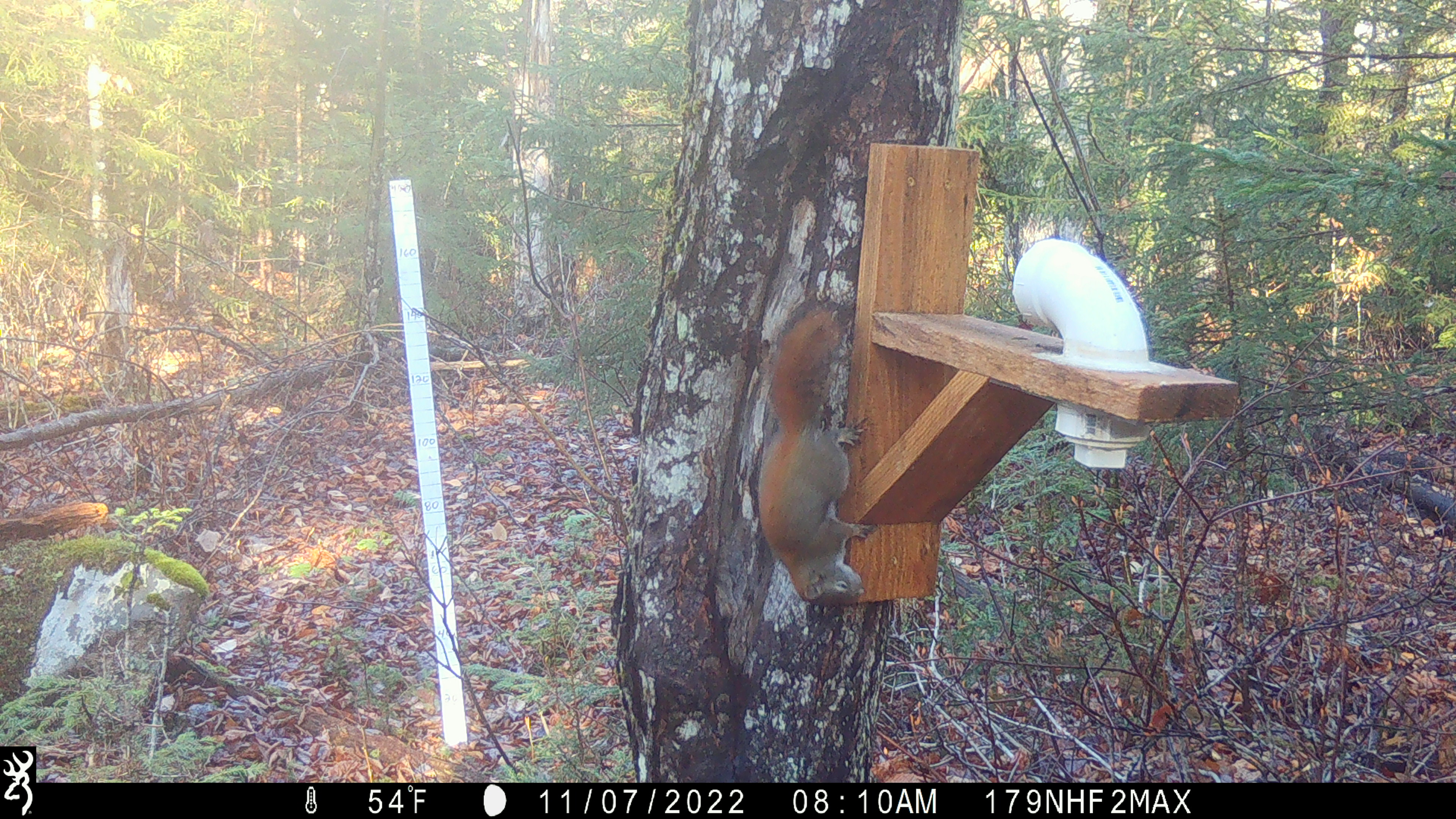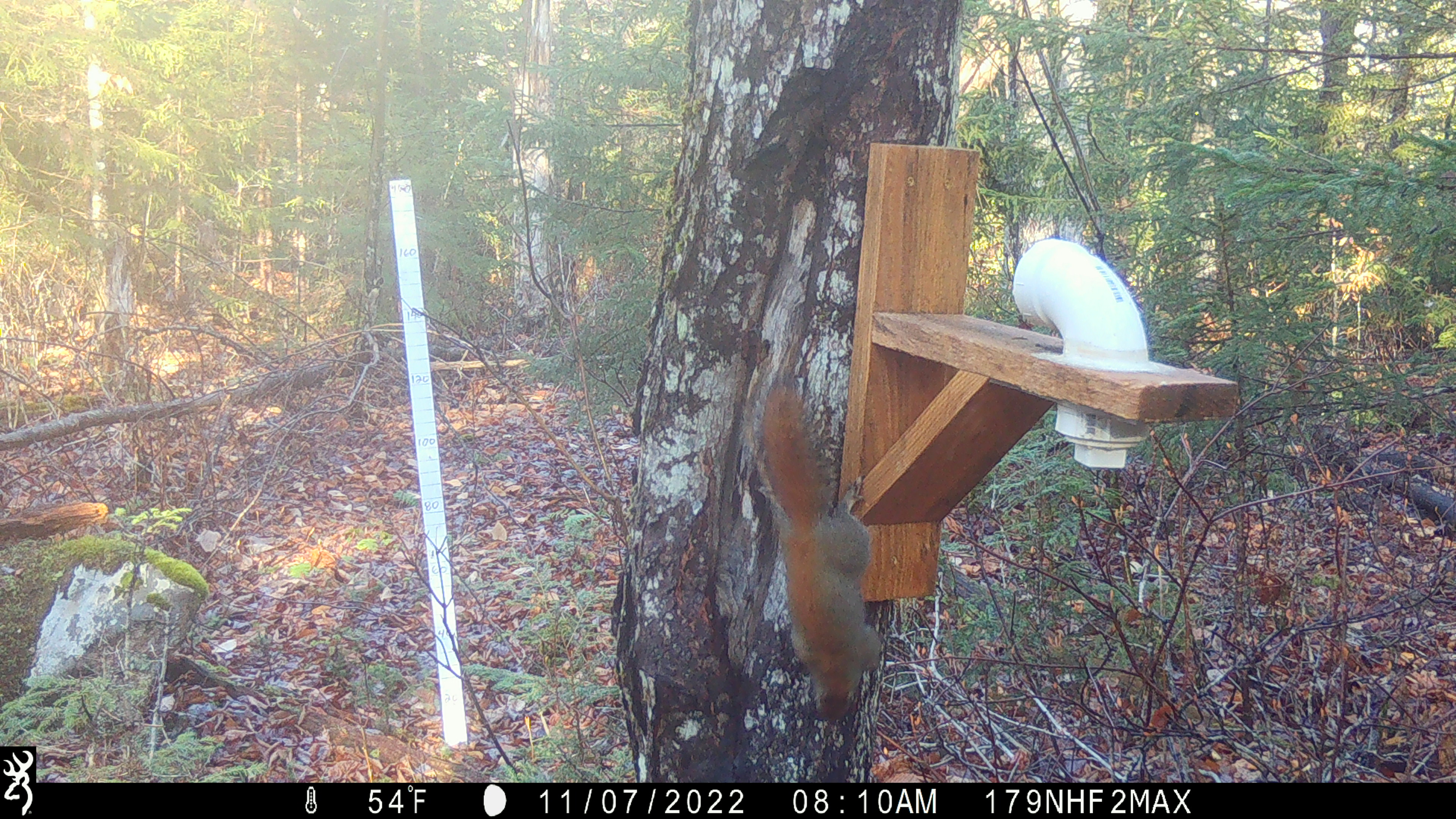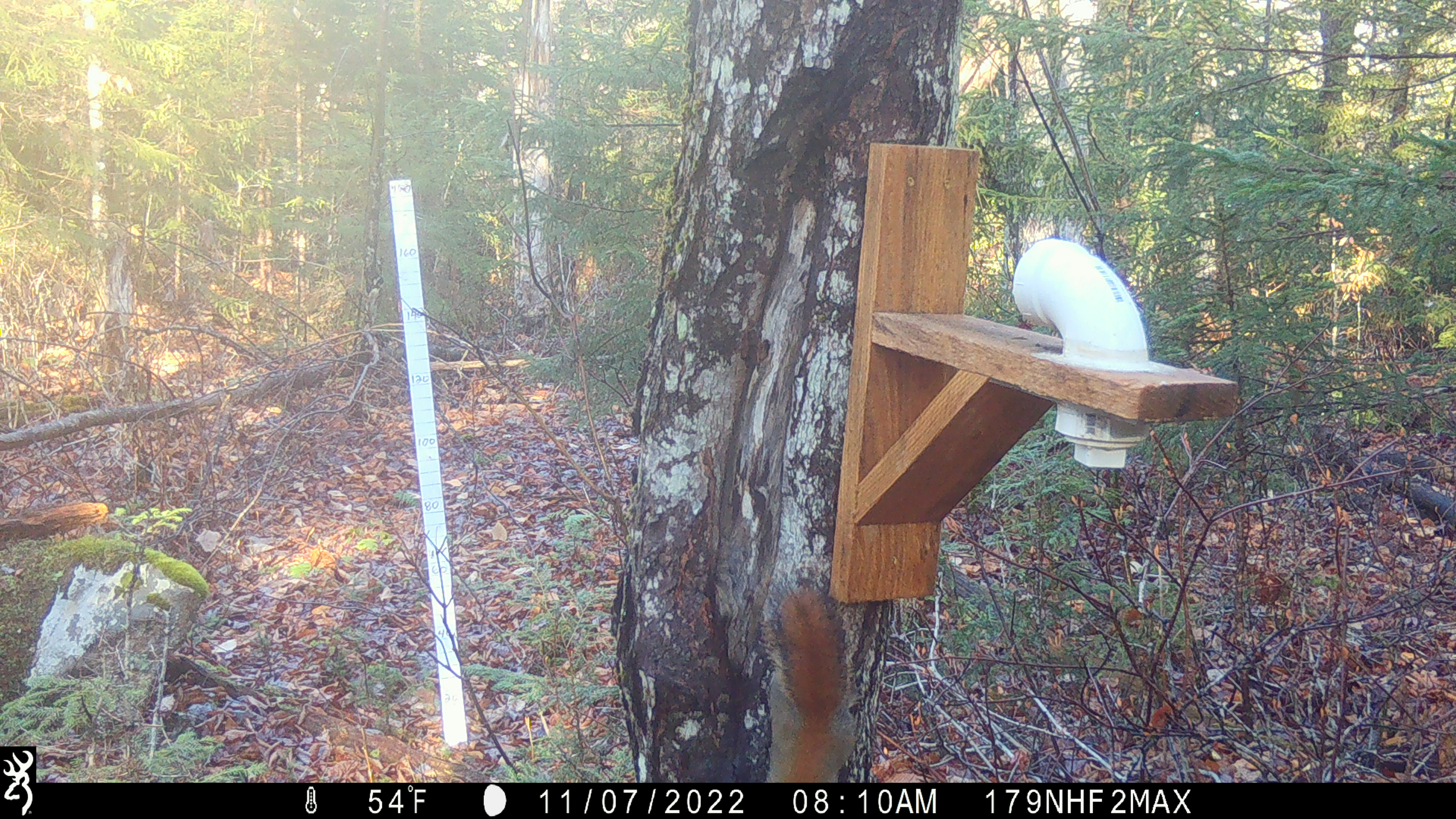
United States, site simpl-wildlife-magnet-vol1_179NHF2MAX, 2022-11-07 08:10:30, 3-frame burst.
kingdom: Animalia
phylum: Chordata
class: Mammalia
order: Rodentia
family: Sciuridae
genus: Tamiasciurus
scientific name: Tamiasciurus hudsonicus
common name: red squirrel